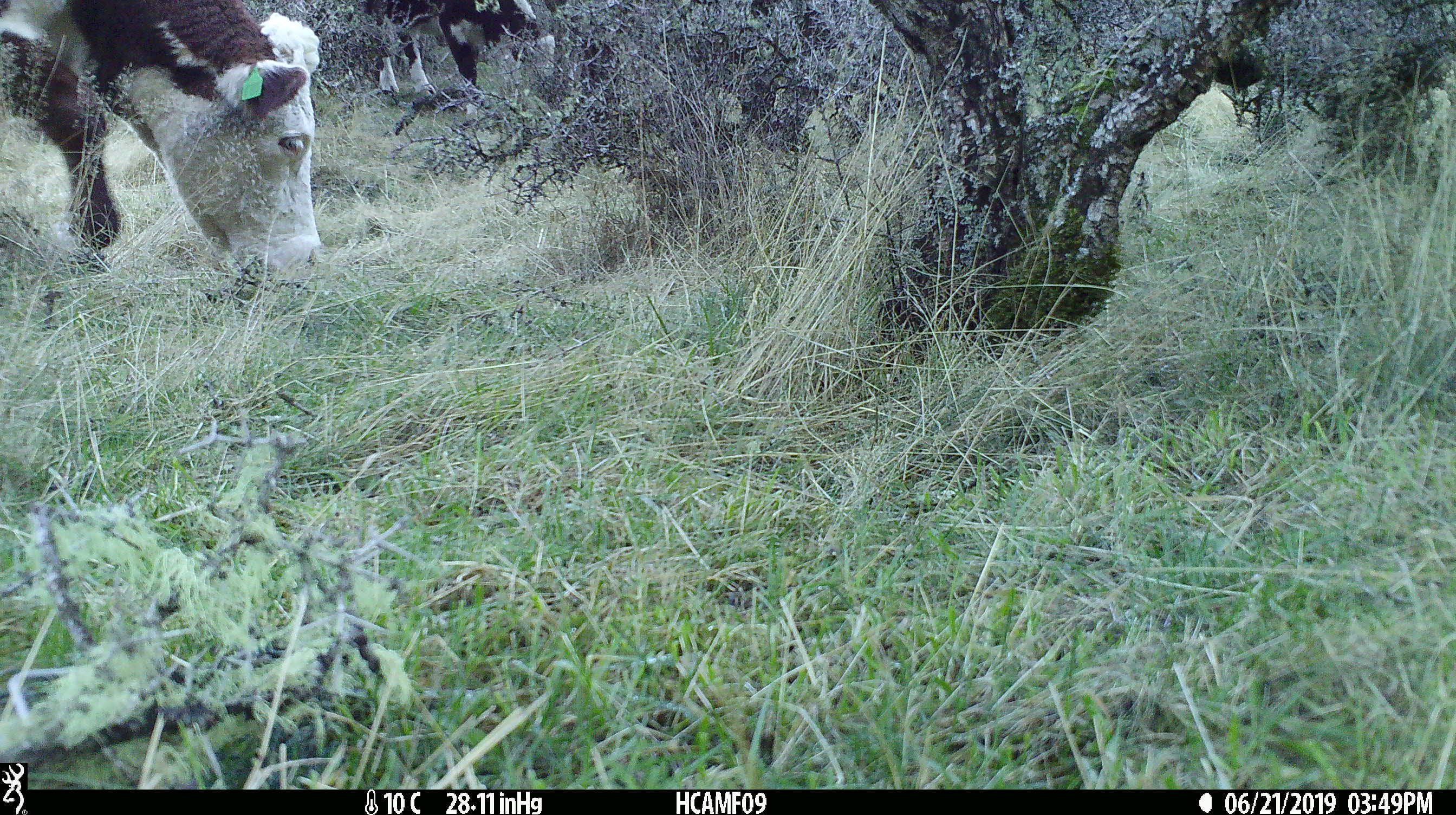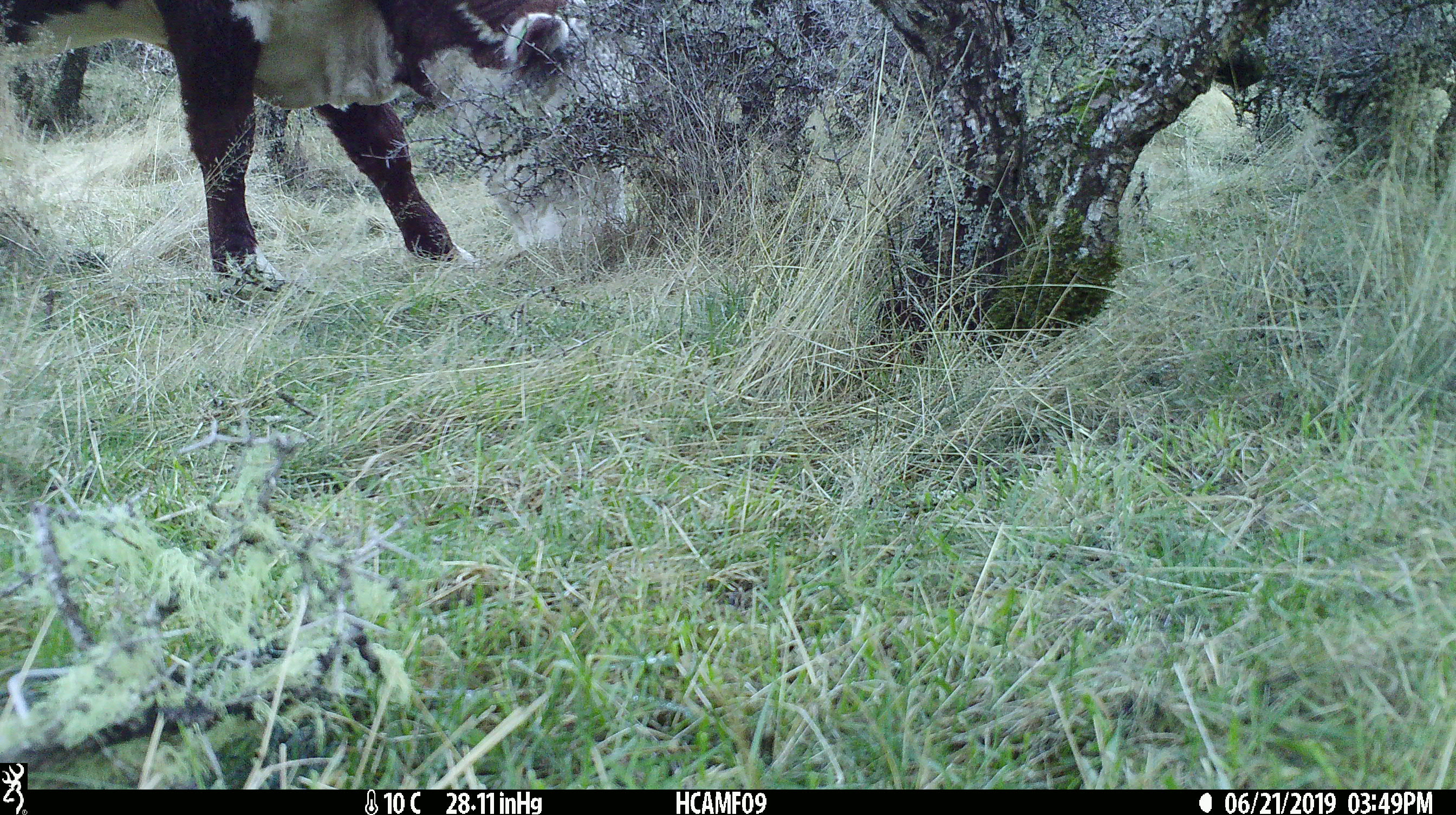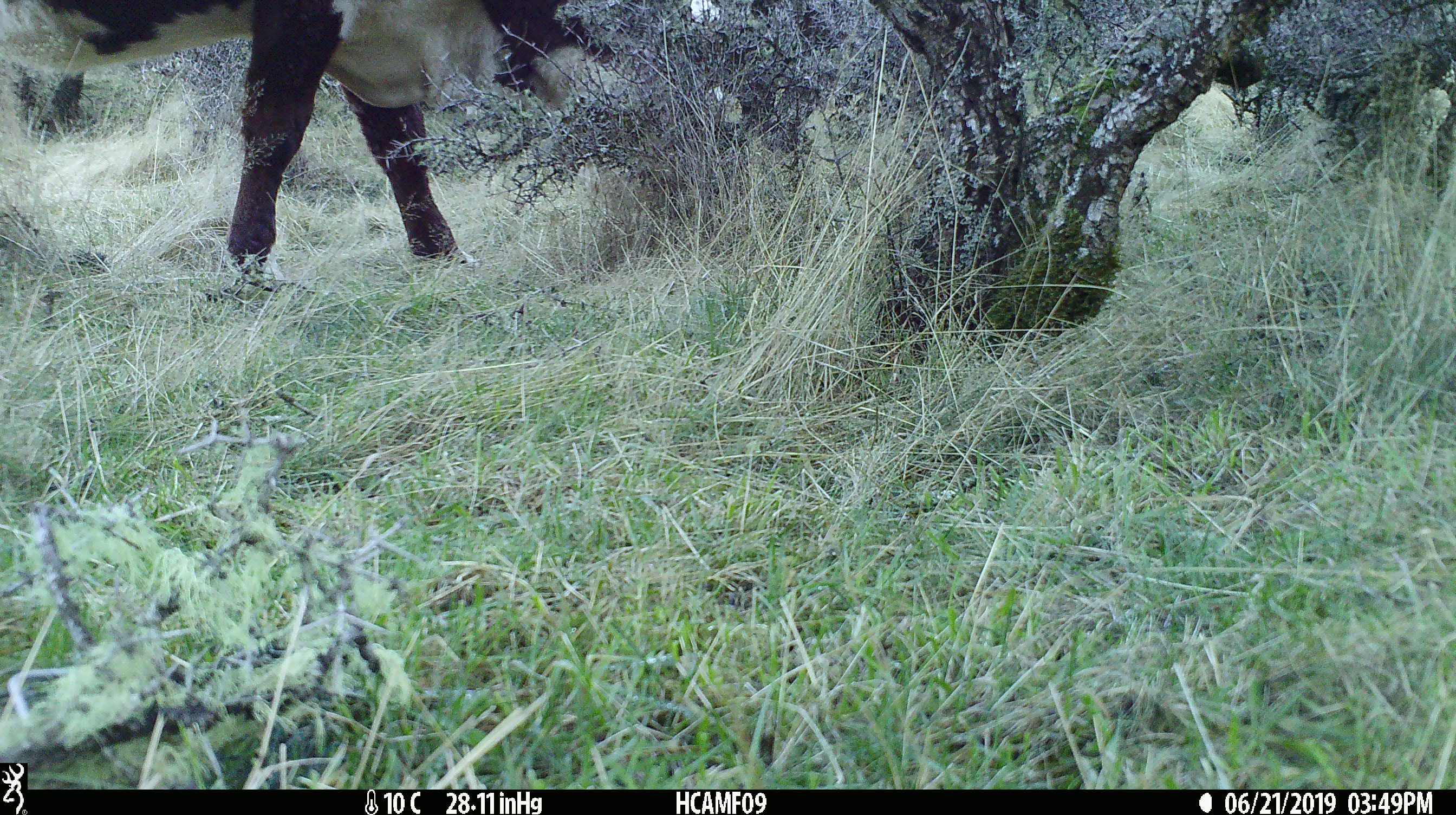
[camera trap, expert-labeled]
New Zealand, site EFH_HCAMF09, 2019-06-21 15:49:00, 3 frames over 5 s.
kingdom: Animalia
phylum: Chordata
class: Mammalia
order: Artiodactyla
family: Bovidae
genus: Bos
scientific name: Bos taurus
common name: domestic cow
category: cow